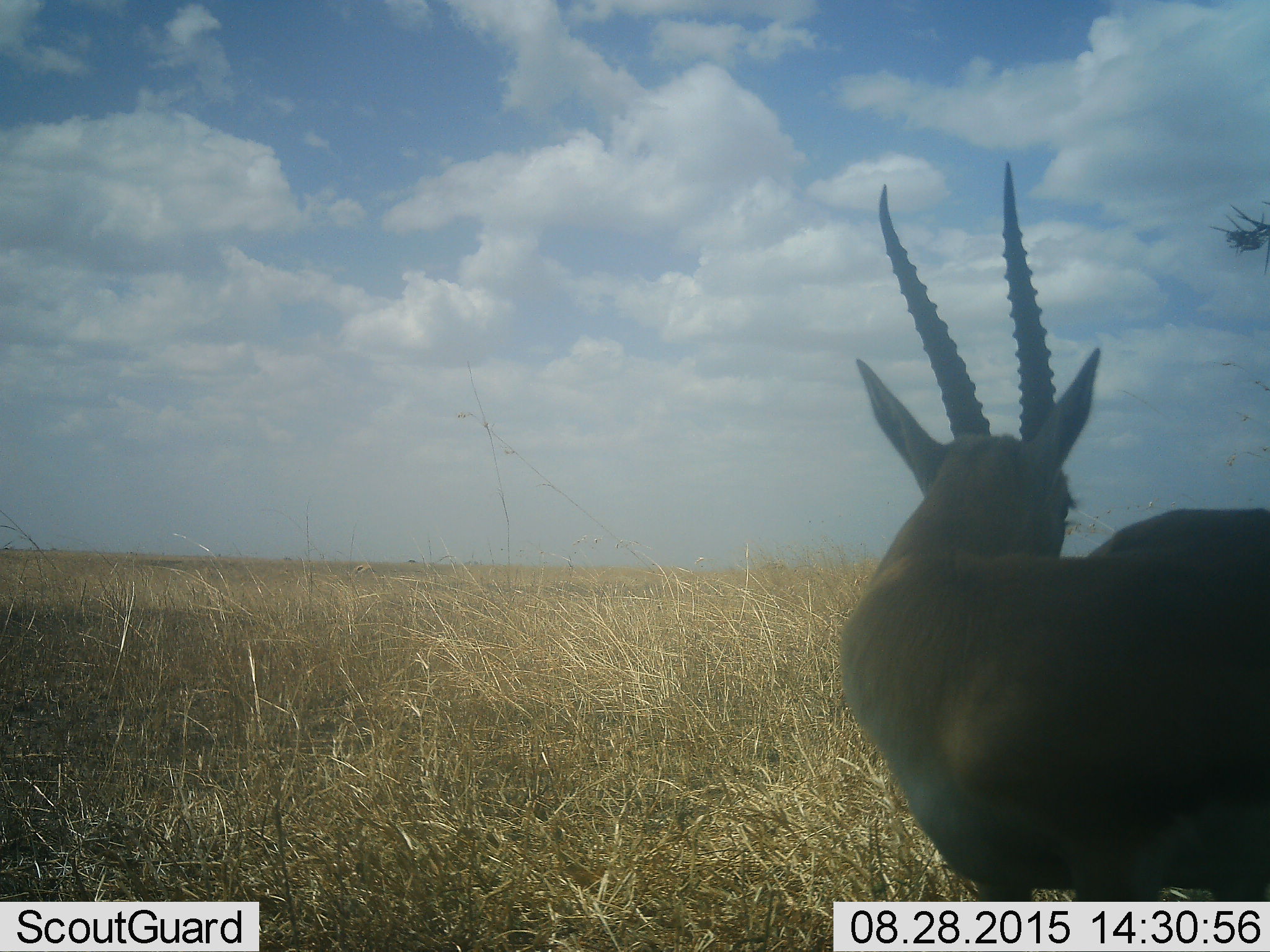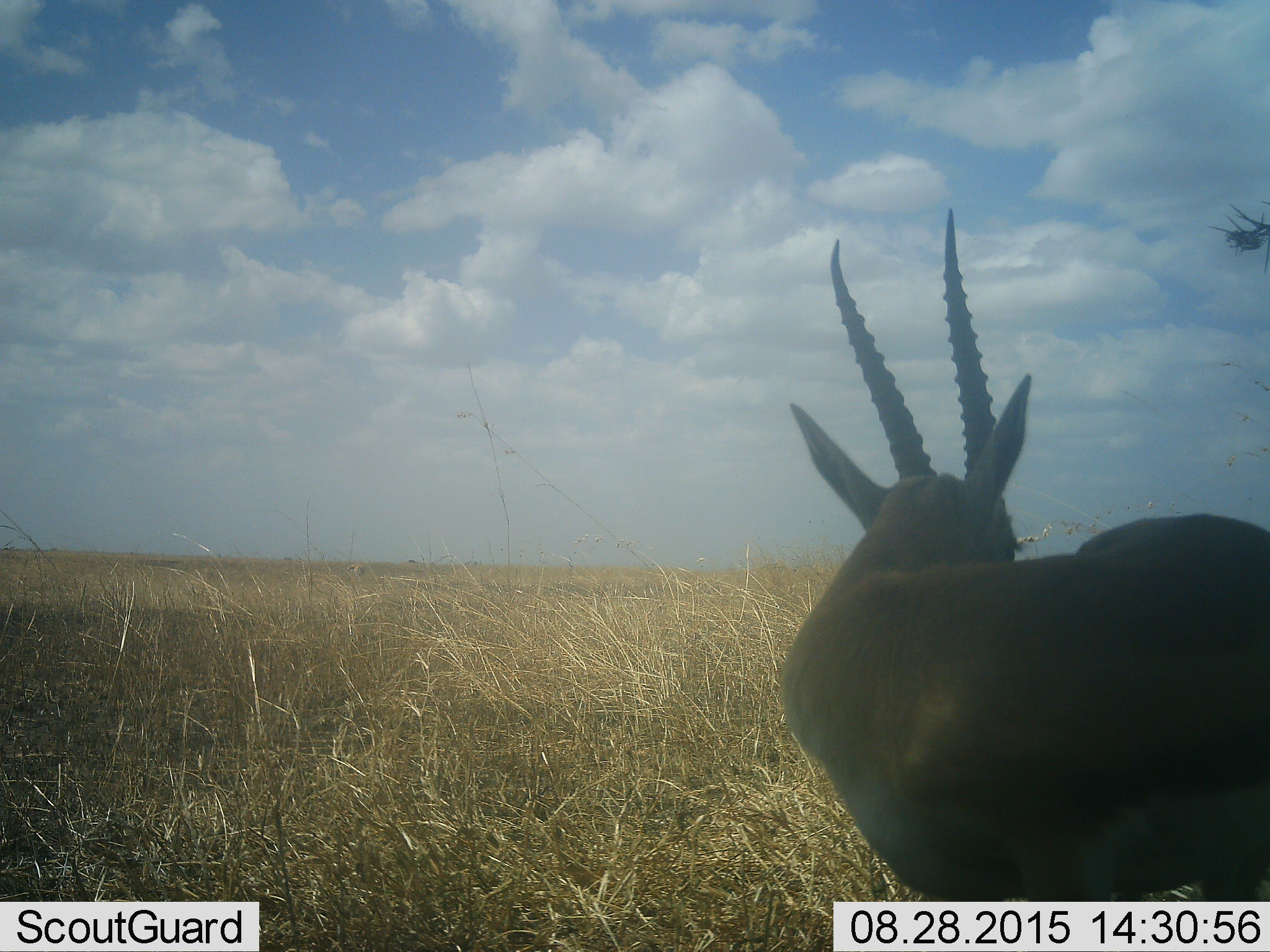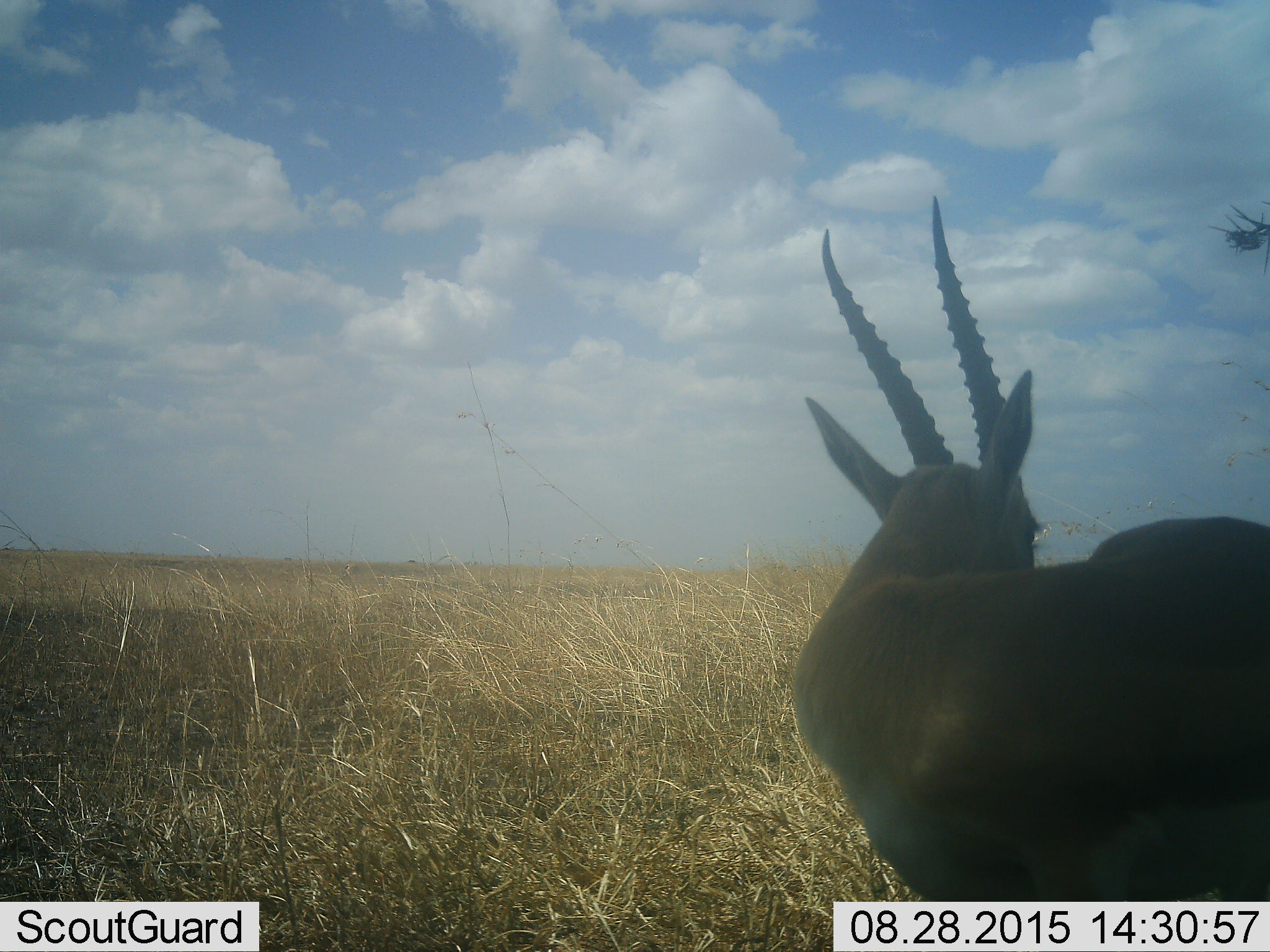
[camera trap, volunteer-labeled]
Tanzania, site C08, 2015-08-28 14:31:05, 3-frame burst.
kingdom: Animalia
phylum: Chordata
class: Mammalia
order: Artiodactyla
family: Bovidae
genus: Eudorcas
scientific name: Eudorcas thomsonii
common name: thomson's gazelle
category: gazellethomsons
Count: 1.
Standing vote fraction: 91%.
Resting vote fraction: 0%.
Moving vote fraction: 0%.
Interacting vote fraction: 0%.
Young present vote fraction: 0%.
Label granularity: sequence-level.